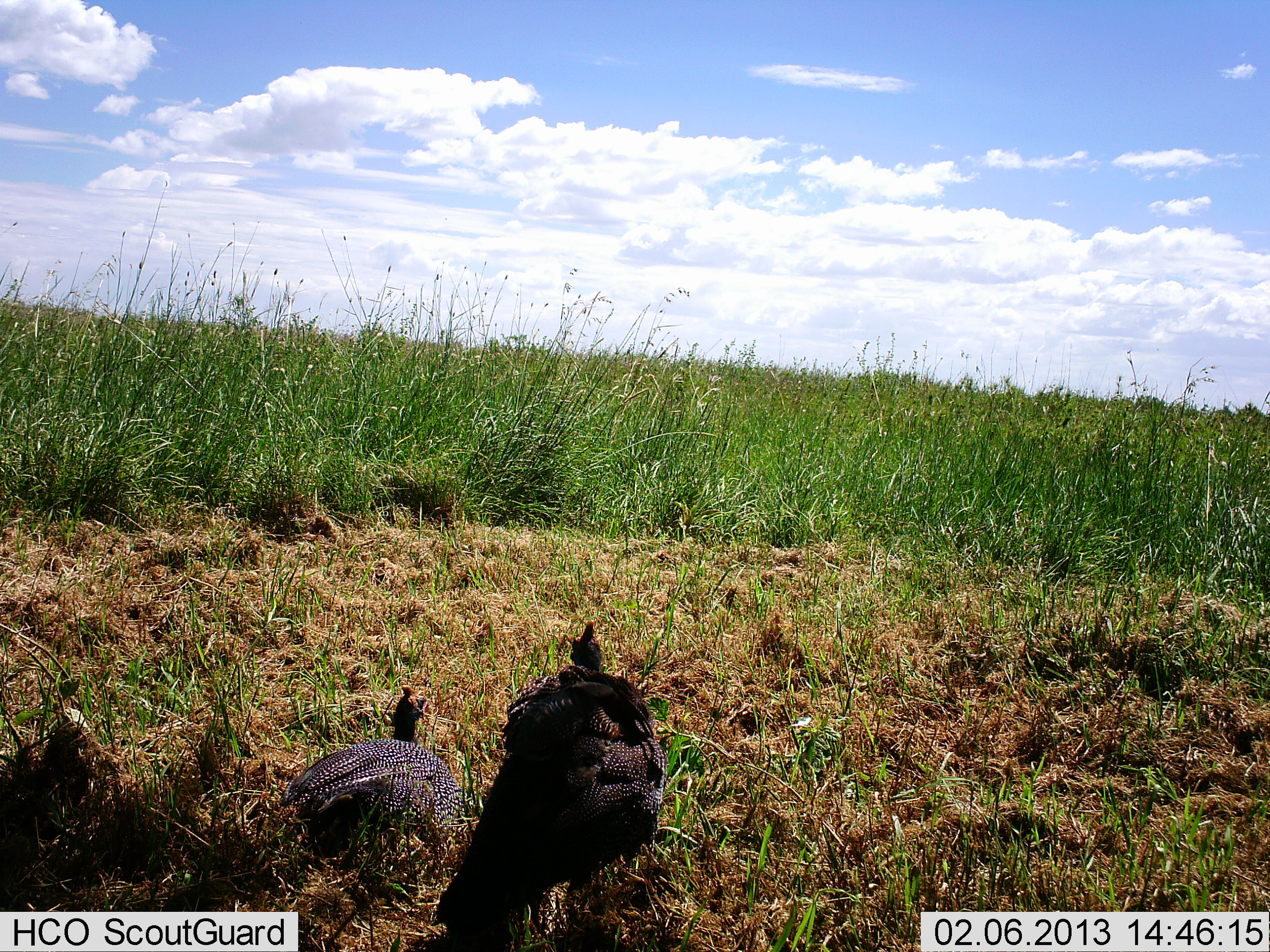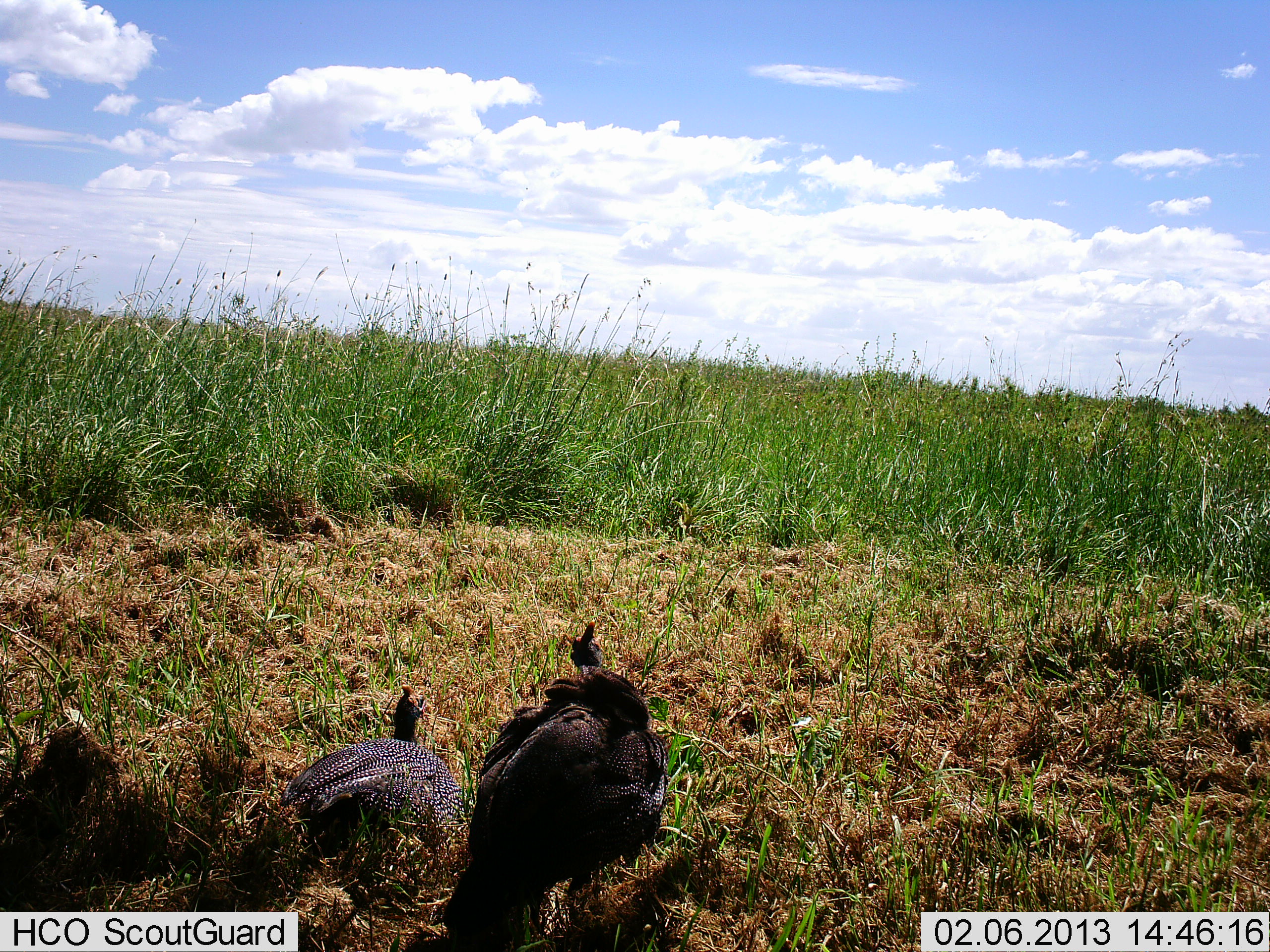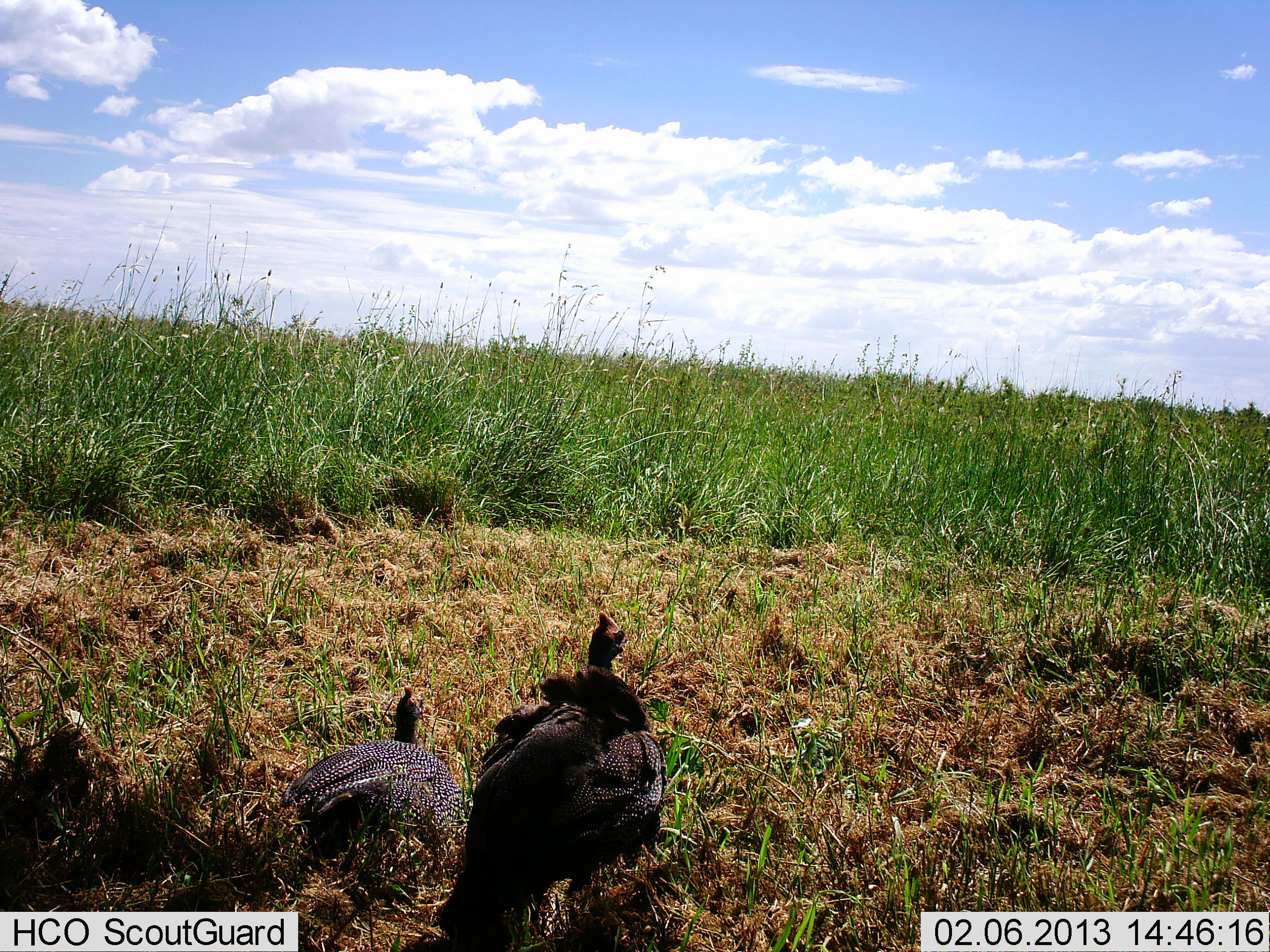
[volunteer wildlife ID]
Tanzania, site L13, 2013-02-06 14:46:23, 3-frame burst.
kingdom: Animalia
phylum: Chordata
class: Aves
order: Galliformes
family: Numididae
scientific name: Numididae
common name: guinea fowl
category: guineafowl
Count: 2.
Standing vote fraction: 47%.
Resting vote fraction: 93%.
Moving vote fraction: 0%.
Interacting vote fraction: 0%.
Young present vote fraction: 0%.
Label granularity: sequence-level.